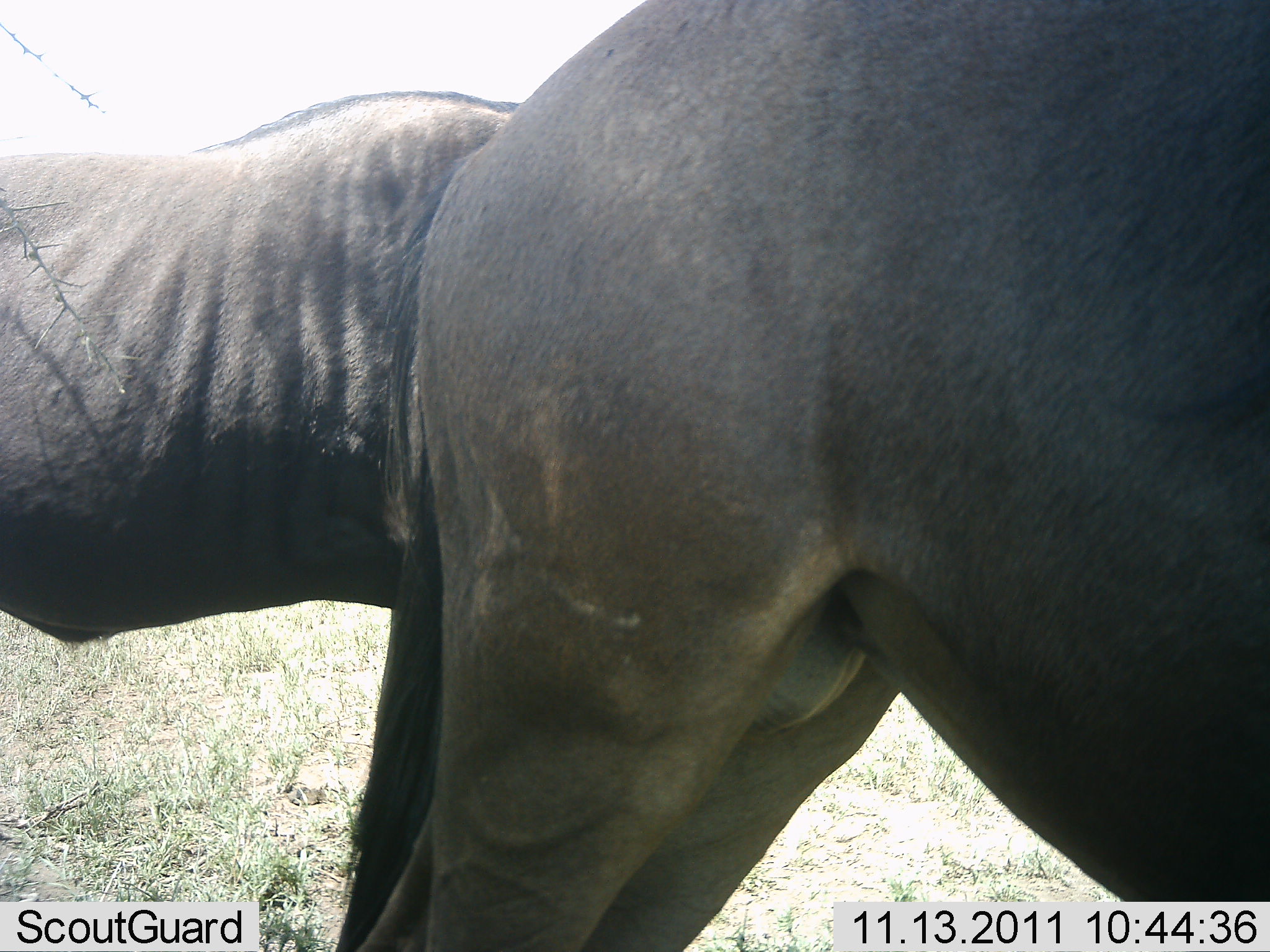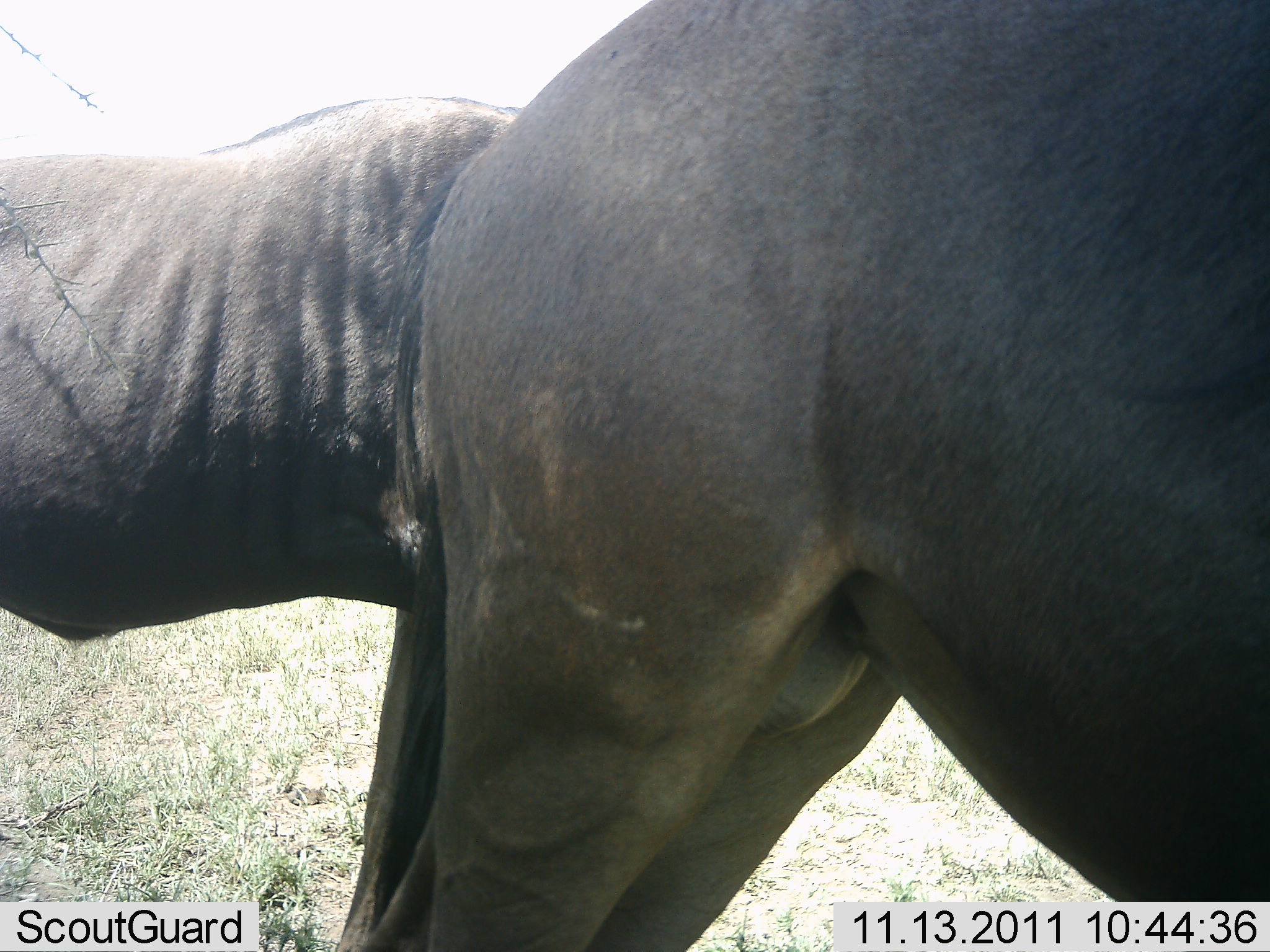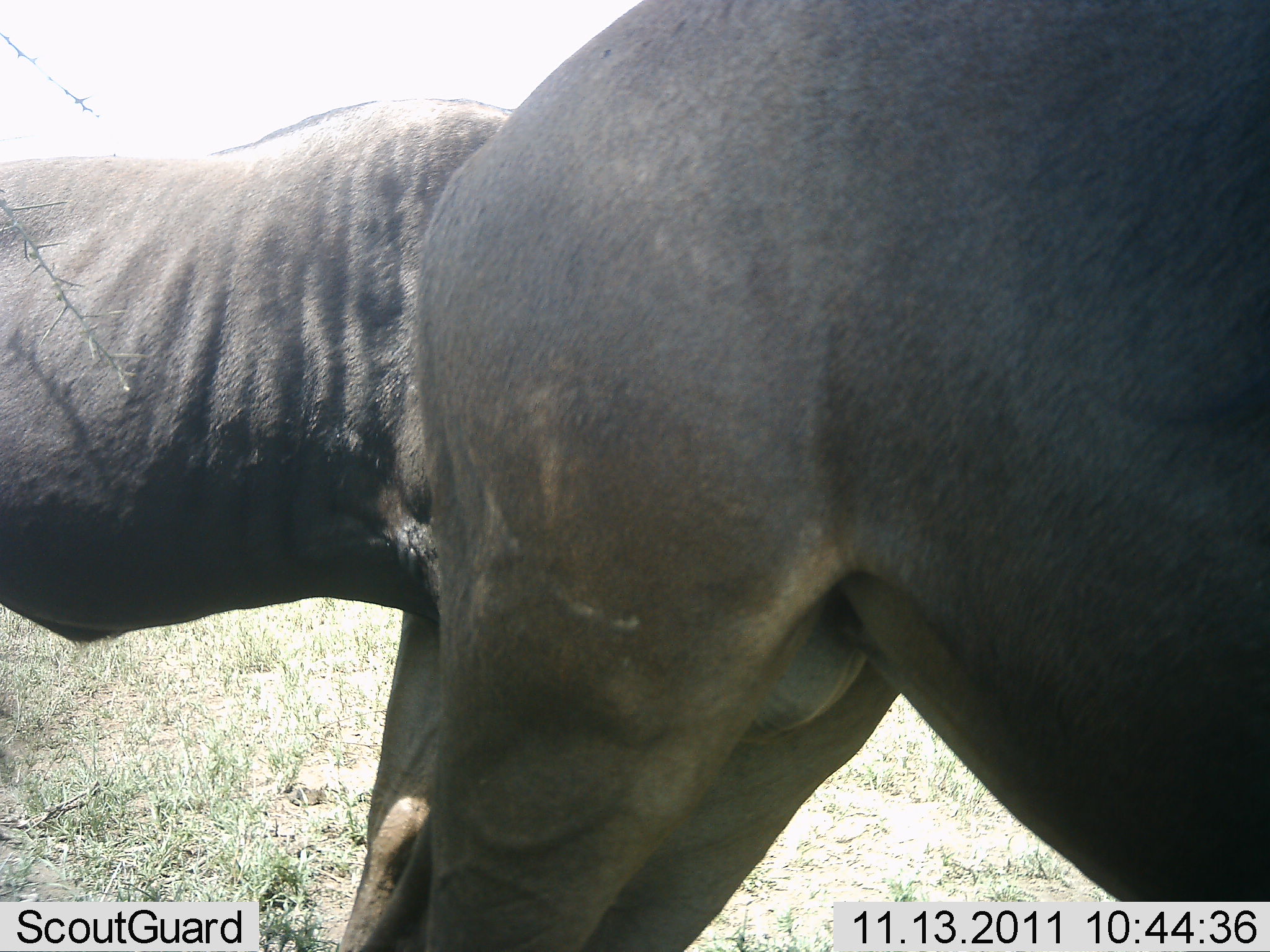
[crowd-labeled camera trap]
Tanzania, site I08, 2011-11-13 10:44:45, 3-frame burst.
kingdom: Animalia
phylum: Chordata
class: Mammalia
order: Artiodactyla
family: Bovidae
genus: Connochaetes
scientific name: Connochaetes taurinus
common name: blue wildebeest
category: wildebeest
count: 2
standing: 100%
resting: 0%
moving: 0%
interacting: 0%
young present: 0%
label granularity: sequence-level